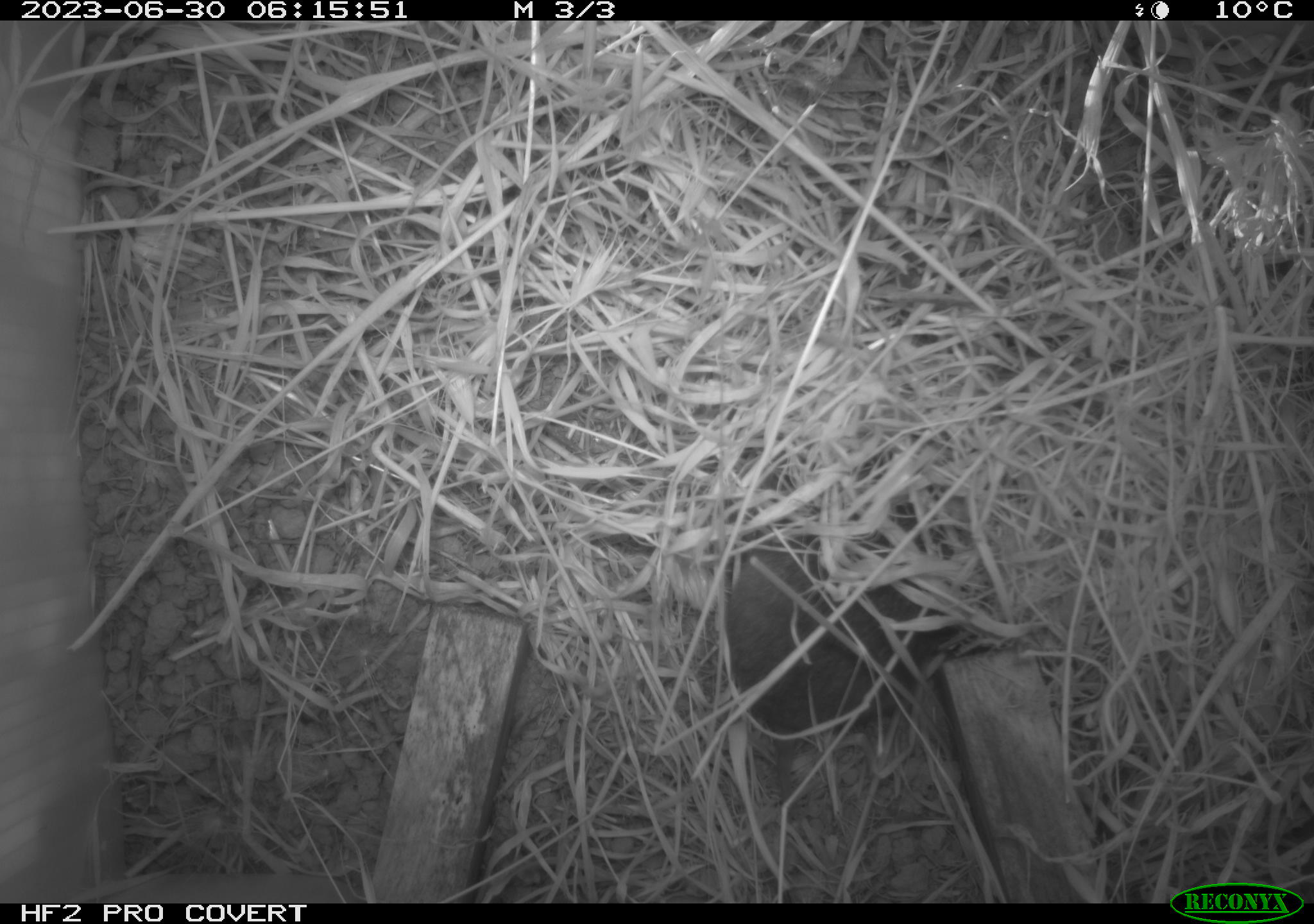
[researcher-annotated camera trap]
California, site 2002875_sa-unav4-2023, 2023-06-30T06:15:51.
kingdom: Animalia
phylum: Chordata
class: Mammalia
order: Rodentia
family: Cricetidae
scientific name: Arvicolinae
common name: voles, lemmings, and muskrats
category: arvicolinae subfamily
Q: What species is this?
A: Arvicolinae subfamily (voles, lemmings, and muskrats) (Arvicolinae).